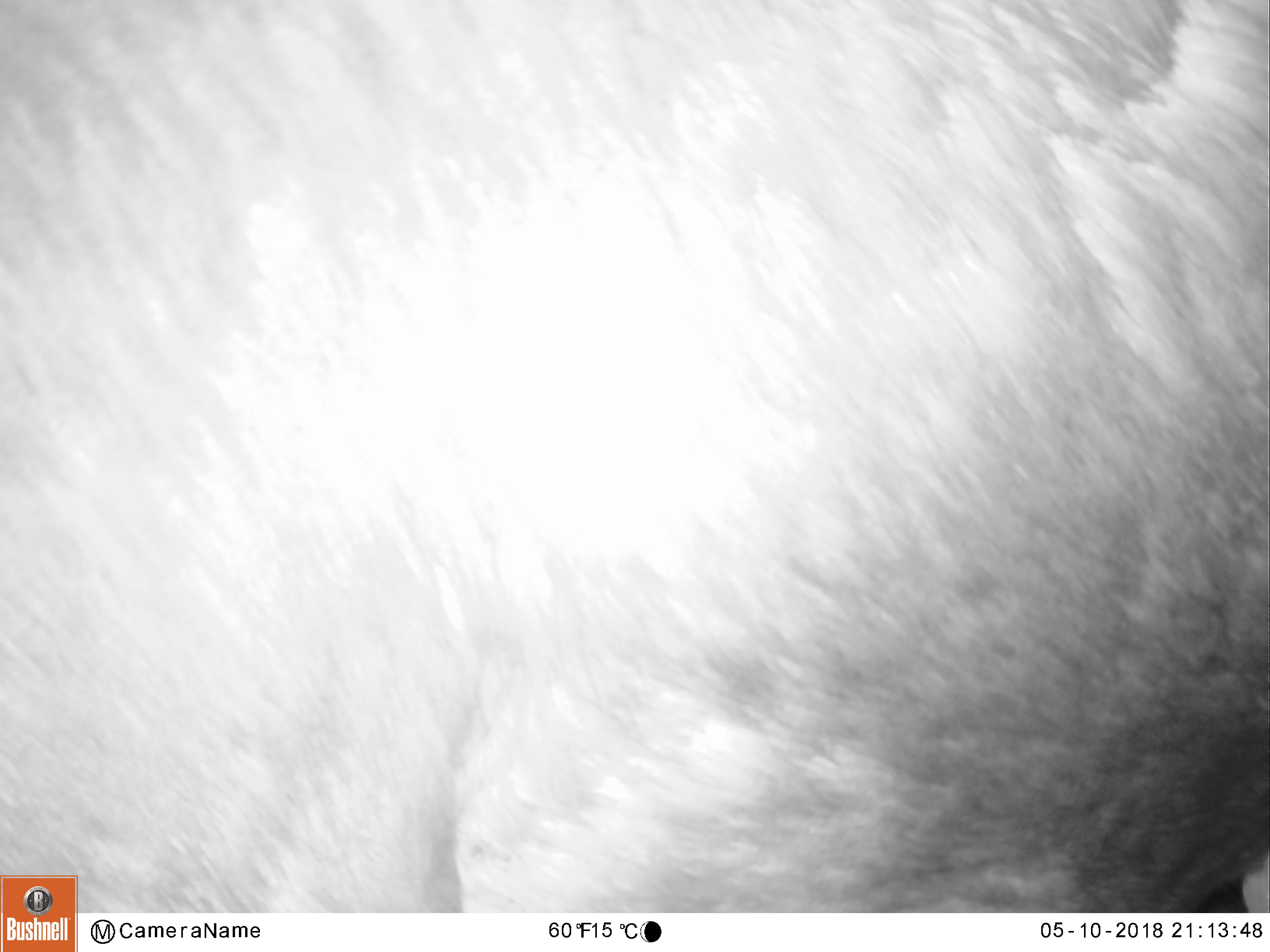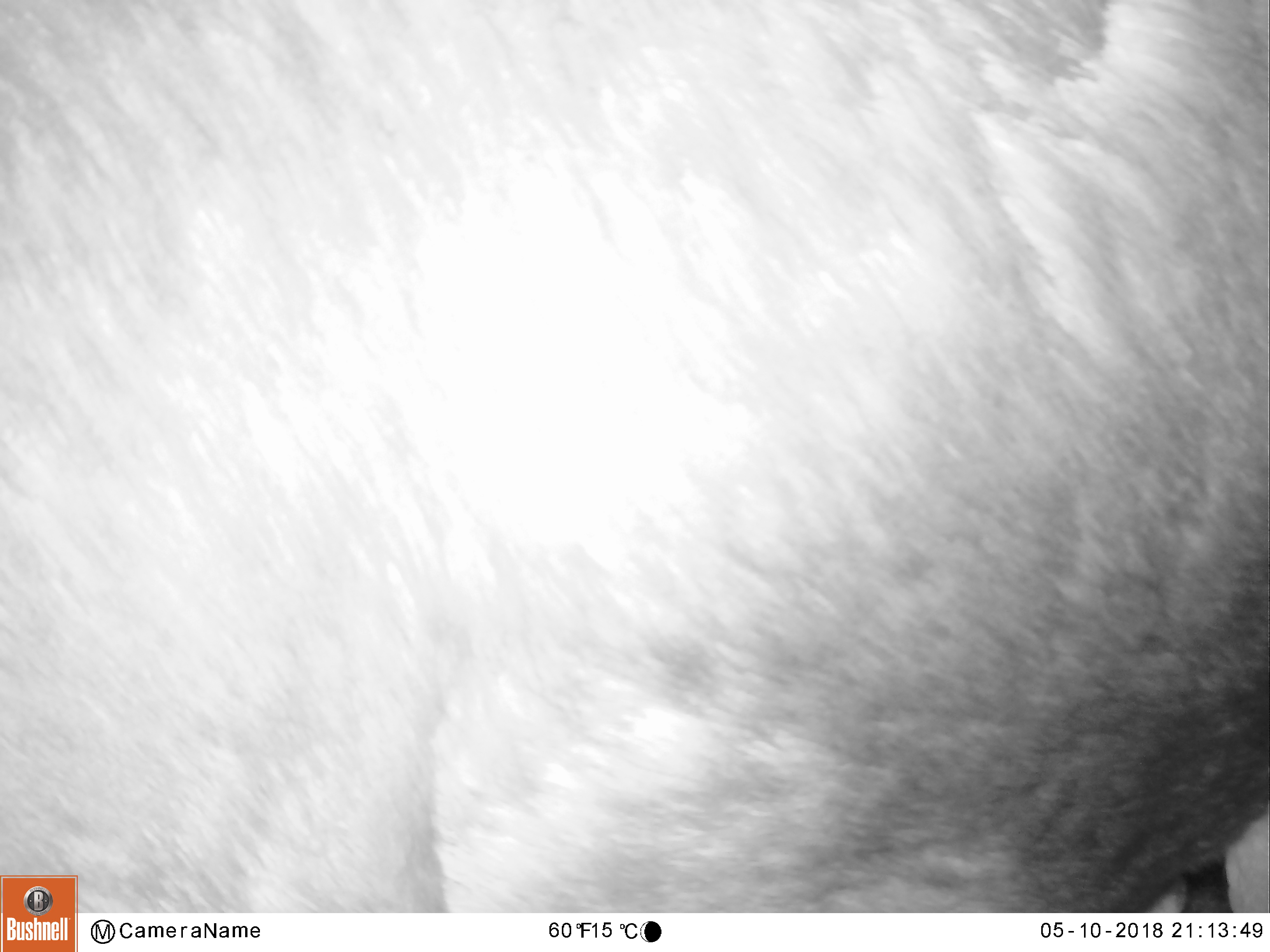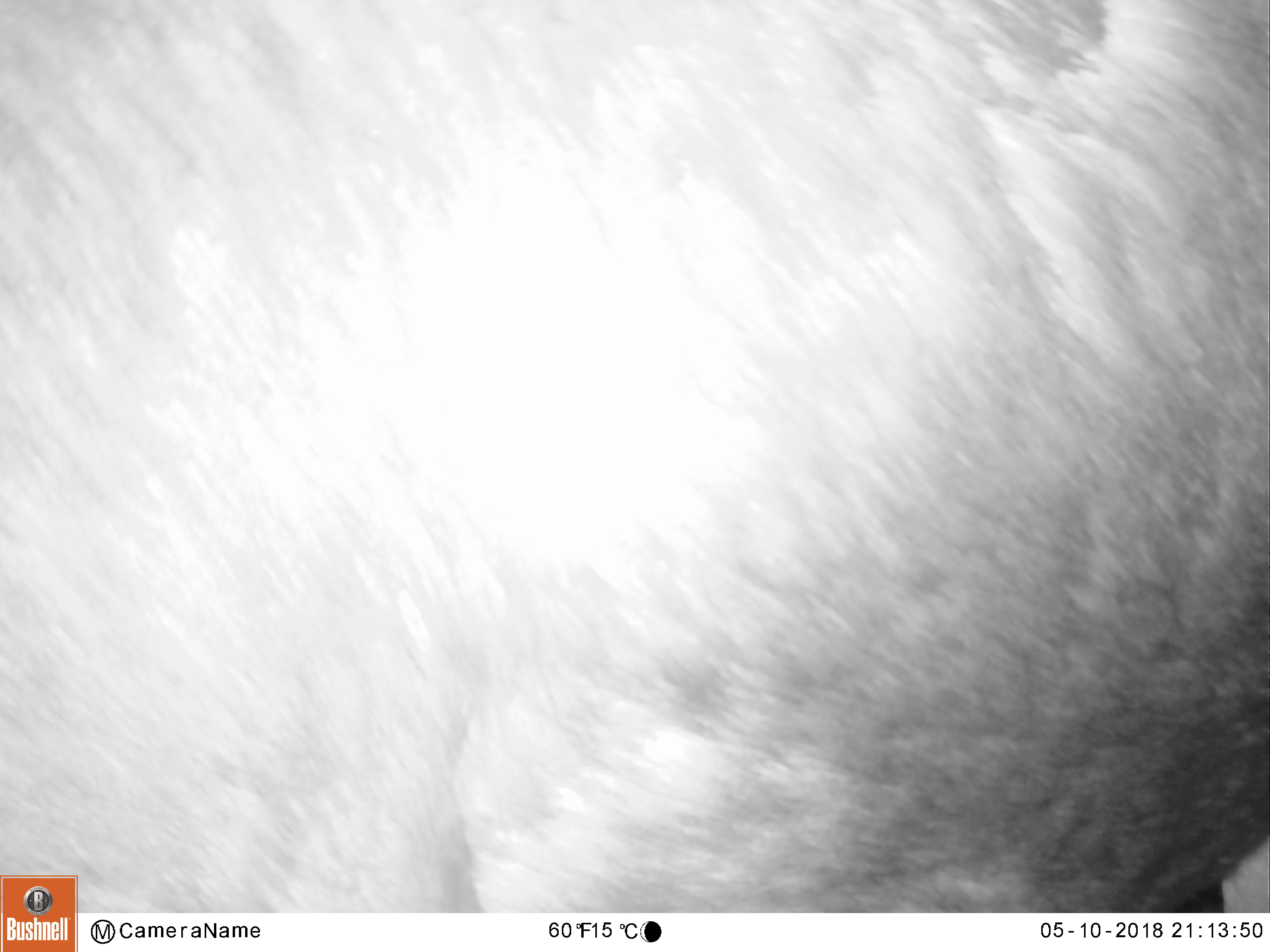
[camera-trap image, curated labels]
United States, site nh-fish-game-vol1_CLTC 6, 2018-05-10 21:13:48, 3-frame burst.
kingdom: Animalia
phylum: Chordata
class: Mammalia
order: Artiodactyla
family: Cervidae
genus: Alces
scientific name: Alces alces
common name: moose